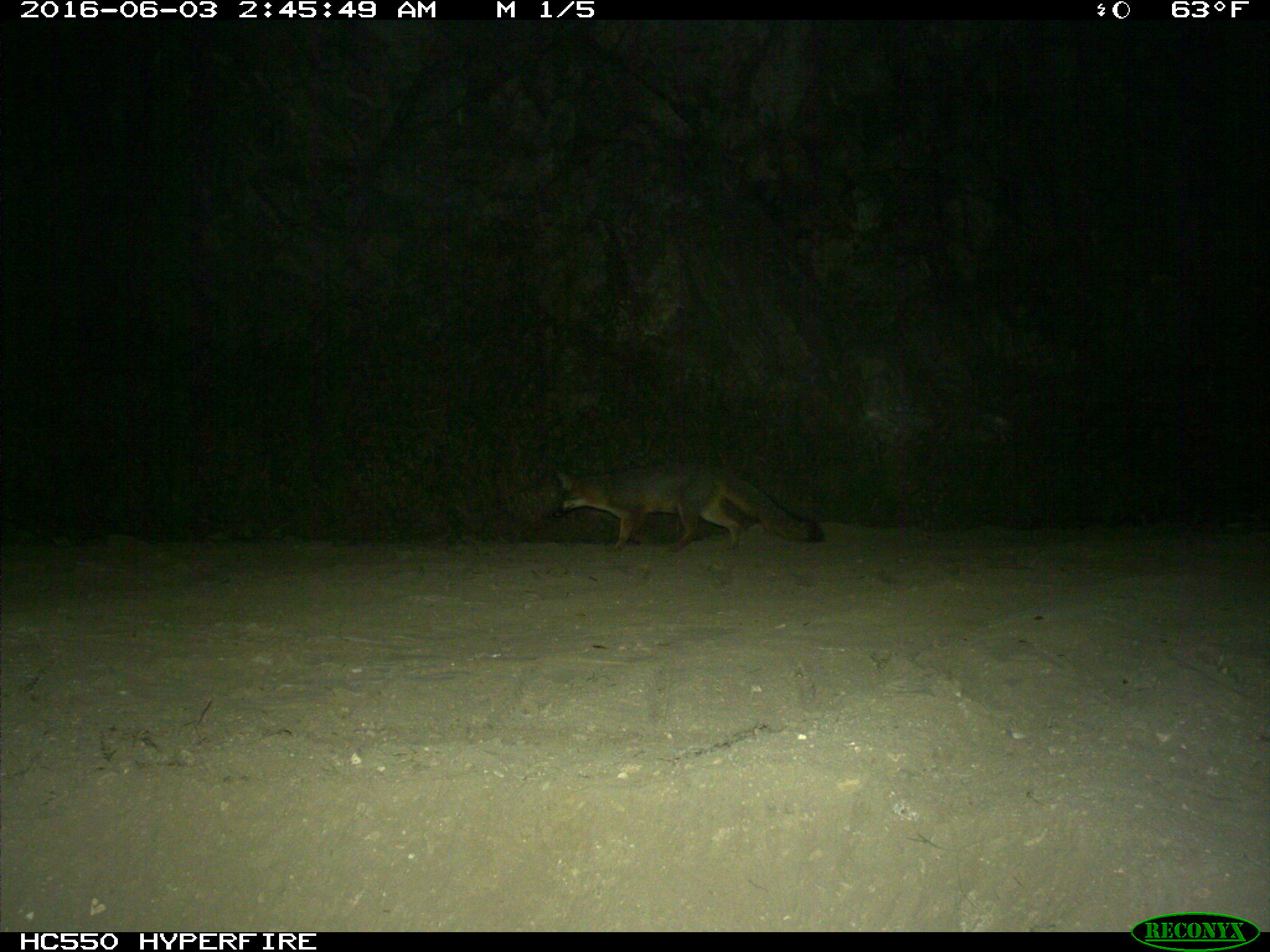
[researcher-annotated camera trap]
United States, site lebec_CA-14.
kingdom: Animalia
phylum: Chordata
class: Mammalia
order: Carnivora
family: Canidae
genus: Urocyon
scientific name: Urocyon cinereoargenteus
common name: gray fox